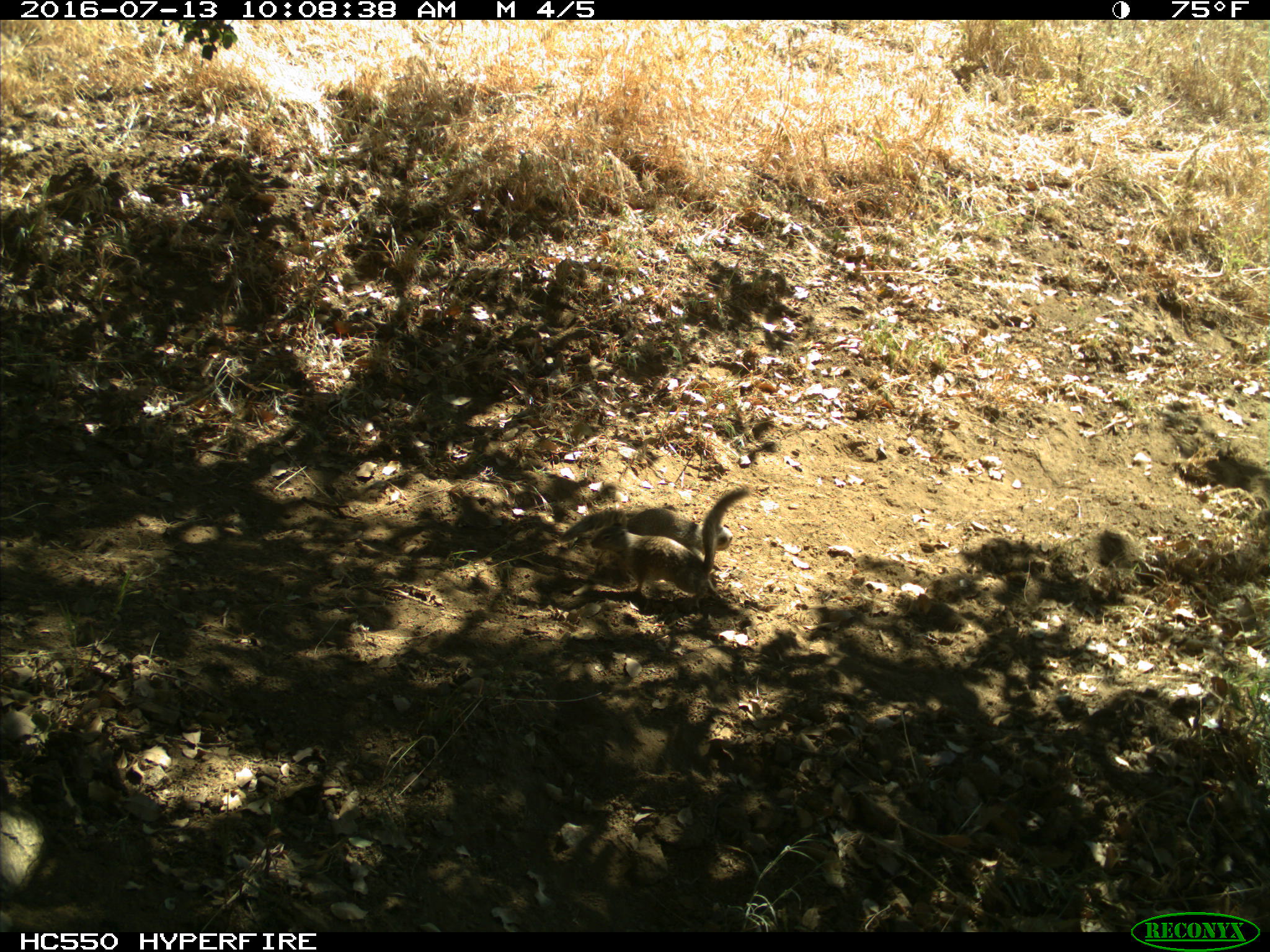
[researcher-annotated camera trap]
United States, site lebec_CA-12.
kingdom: Animalia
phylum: Chordata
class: Mammalia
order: Rodentia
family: Sciuridae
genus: Otospermophilus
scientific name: Otospermophilus beecheyi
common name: california ground squirrel